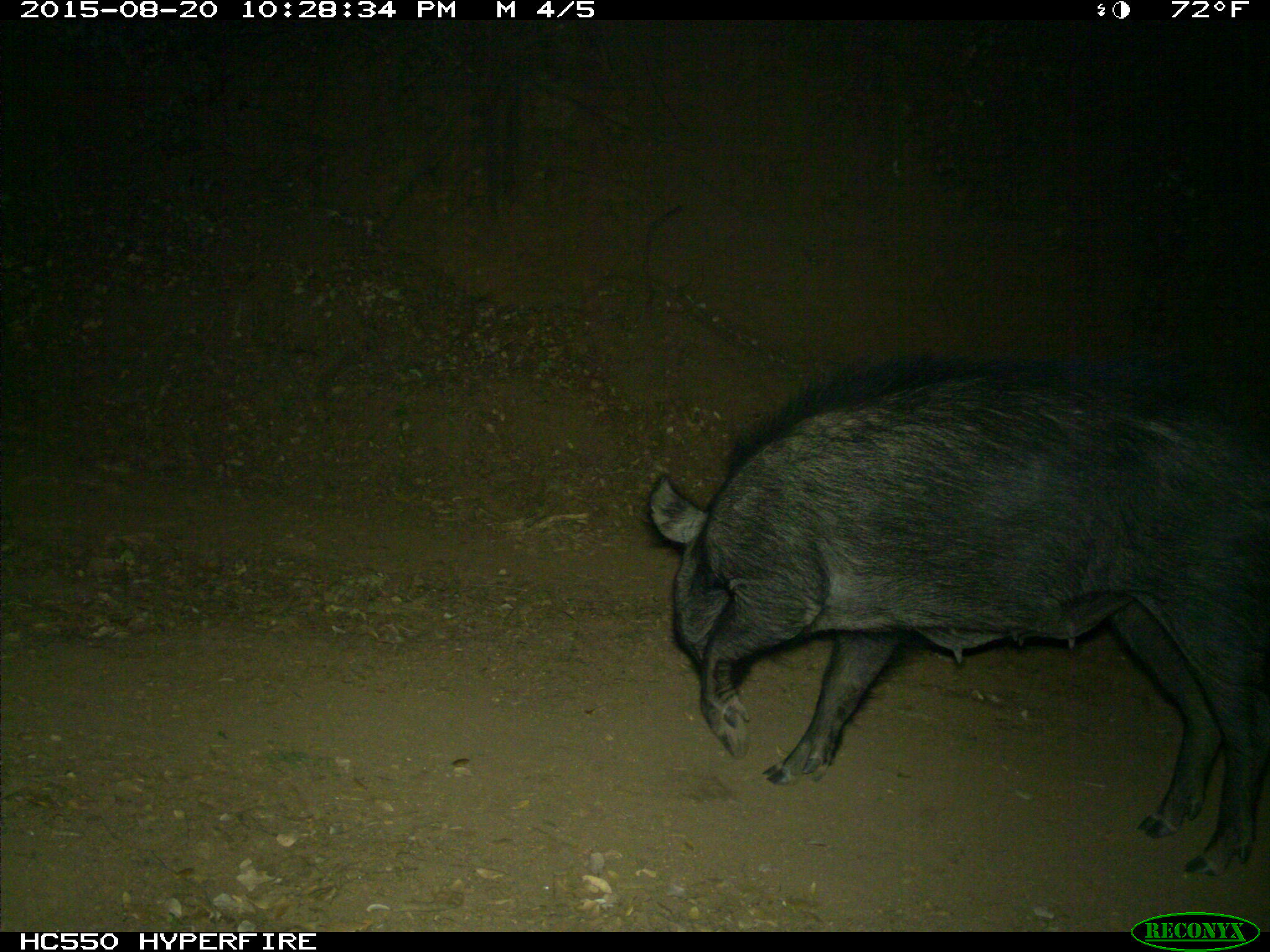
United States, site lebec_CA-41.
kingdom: Animalia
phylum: Chordata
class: Mammalia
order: Artiodactyla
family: Suidae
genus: Sus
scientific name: Sus scrofa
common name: wild boar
Sus scrofa (wild boar).